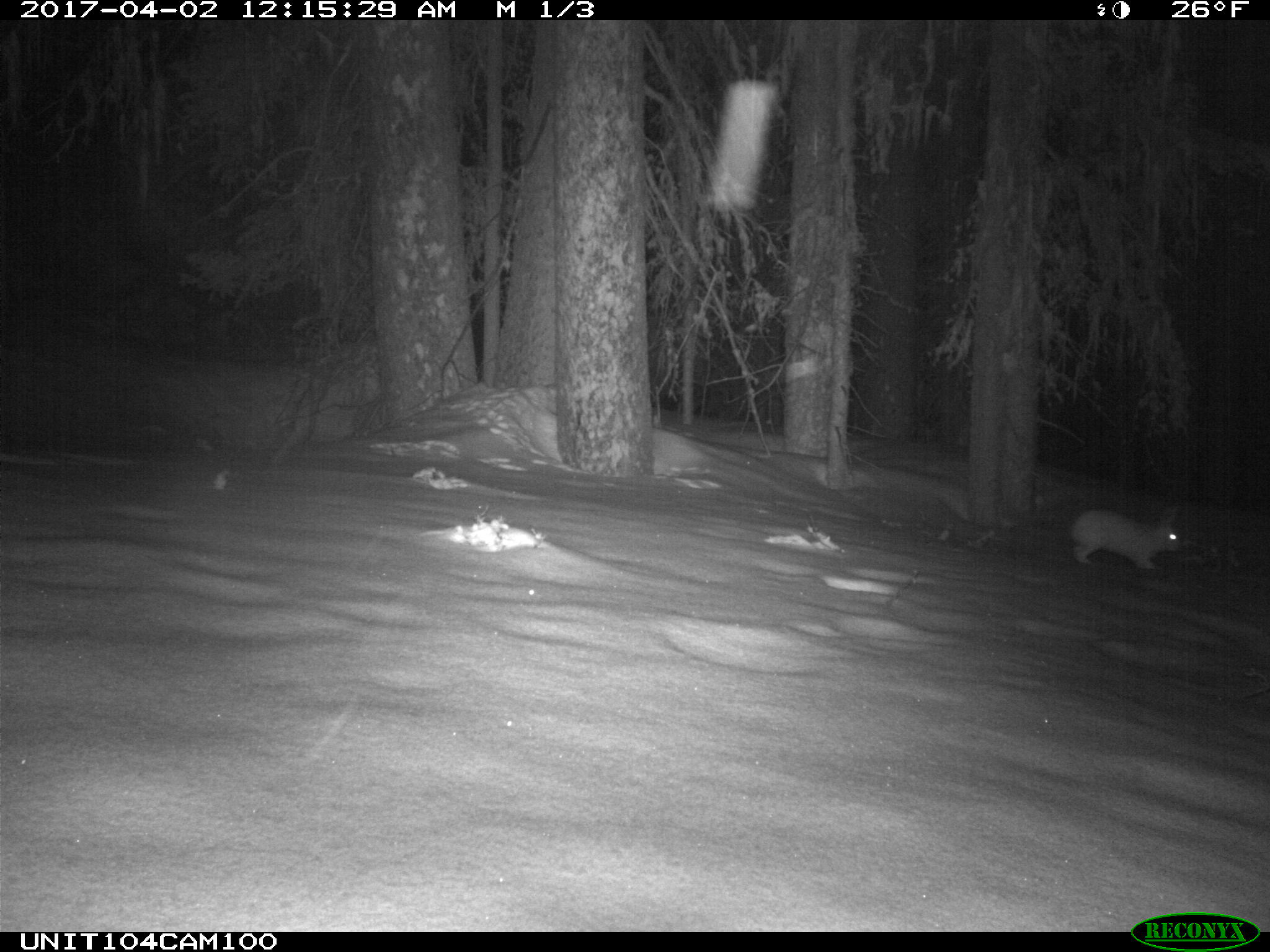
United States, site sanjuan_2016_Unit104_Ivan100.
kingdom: Animalia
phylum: Chordata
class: Mammalia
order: Lagomorpha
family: Leporidae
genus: Lepus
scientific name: Lepus americanus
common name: snowshoe hare